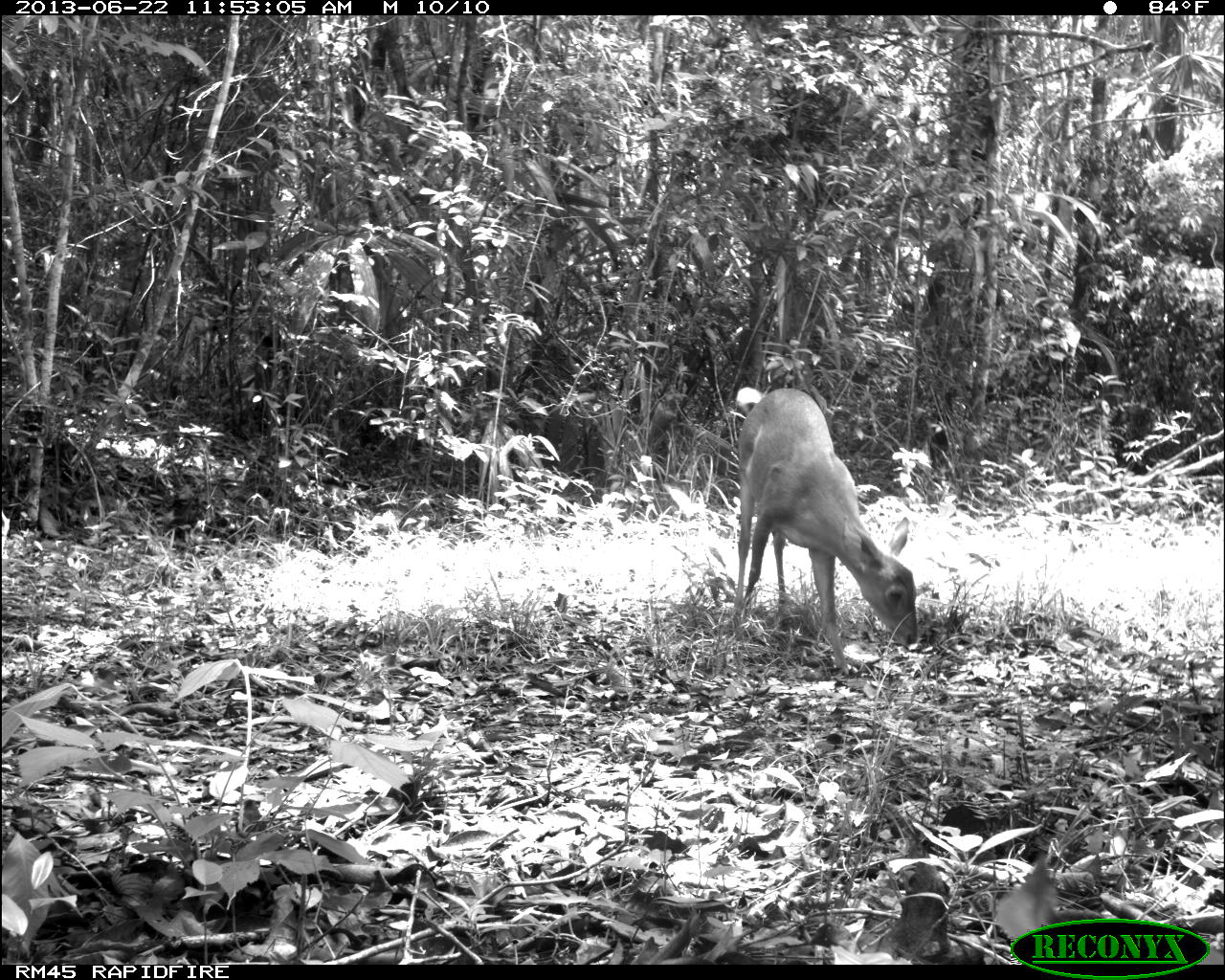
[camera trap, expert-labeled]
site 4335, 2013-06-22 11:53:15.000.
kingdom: Animalia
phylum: Chordata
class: Mammalia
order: Artiodactyla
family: Cervidae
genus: Odocoileus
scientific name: Odocoileus virginianus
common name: white-tailed deer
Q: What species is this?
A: Odocoileus virginianus (white-tailed deer).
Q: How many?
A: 1.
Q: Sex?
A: Female.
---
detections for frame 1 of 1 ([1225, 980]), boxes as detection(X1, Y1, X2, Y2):
odocoileus virginianus: detection(728, 386, 918, 678)